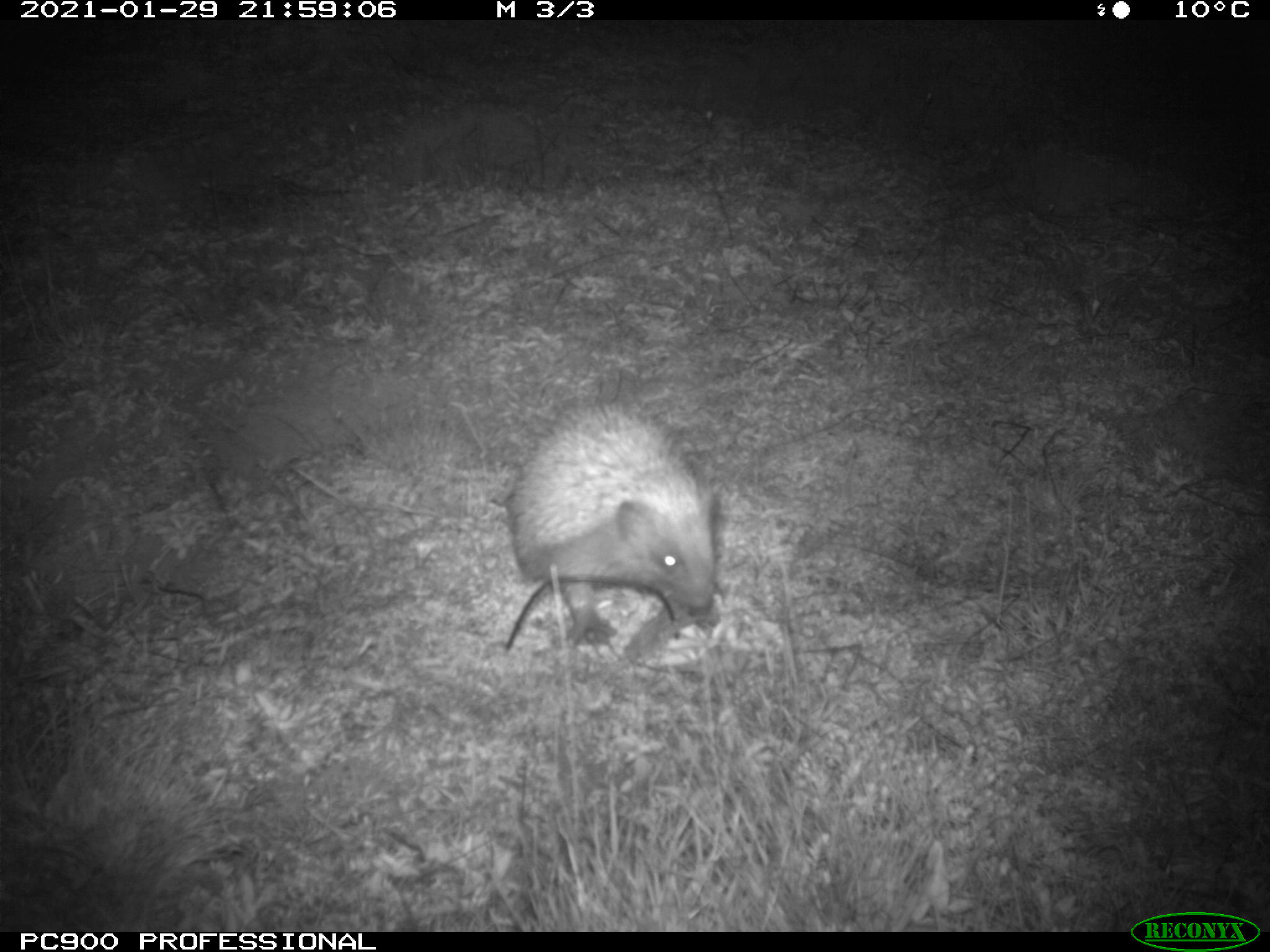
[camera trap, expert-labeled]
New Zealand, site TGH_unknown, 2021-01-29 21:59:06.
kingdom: Animalia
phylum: Chordata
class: Mammalia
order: Eulipotyphla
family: Erinaceidae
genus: Erinaceus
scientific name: Erinaceus europaeus europaeus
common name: european hedgehog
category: hedgehog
Hedgehog (european hedgehog) (Erinaceus europaeus europaeus).